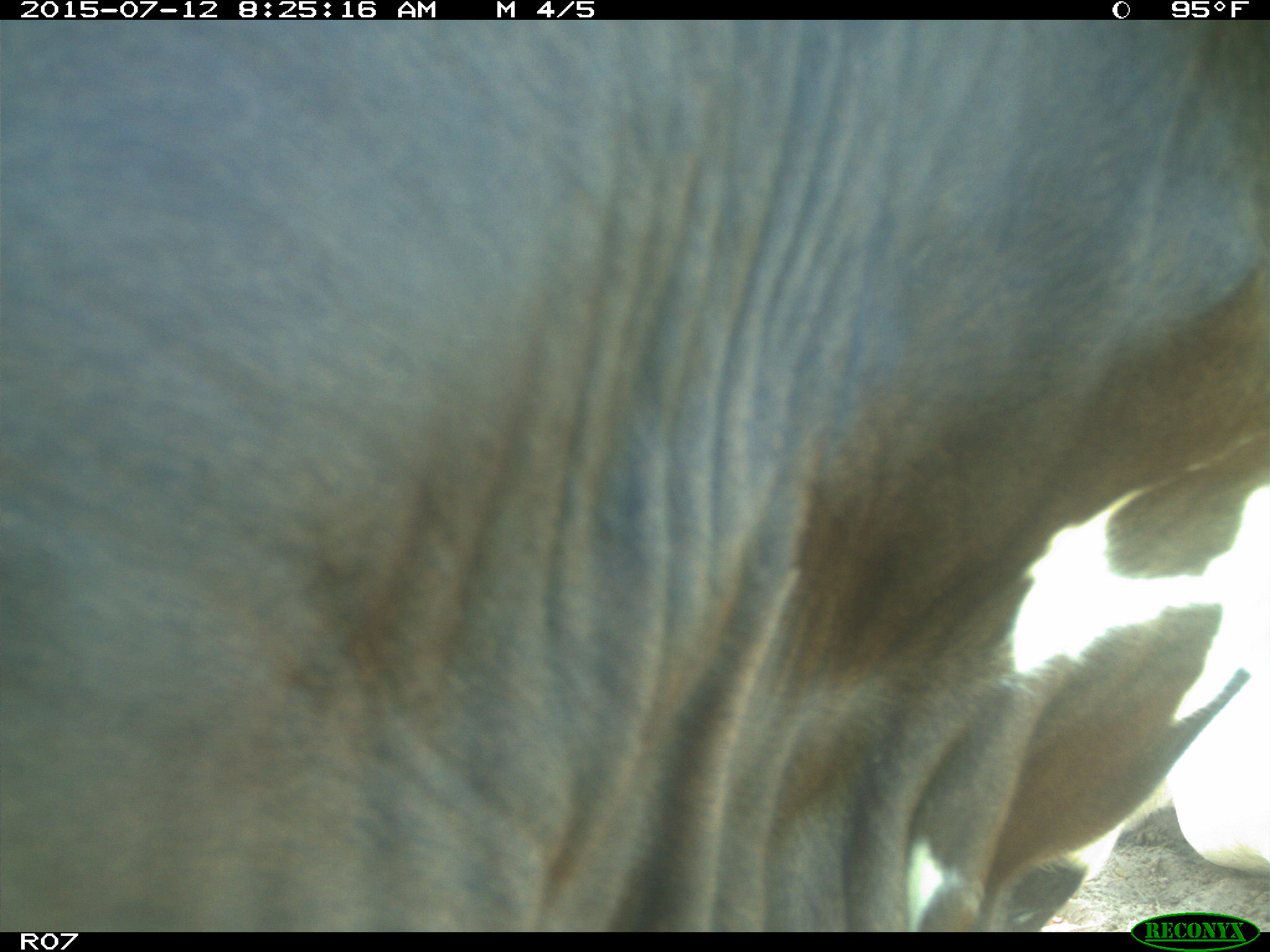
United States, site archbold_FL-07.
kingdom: Animalia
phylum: Chordata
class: Mammalia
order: Artiodactyla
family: Bovidae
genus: Bos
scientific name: Bos taurus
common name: domestic cow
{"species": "Bos taurus (domestic cow)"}